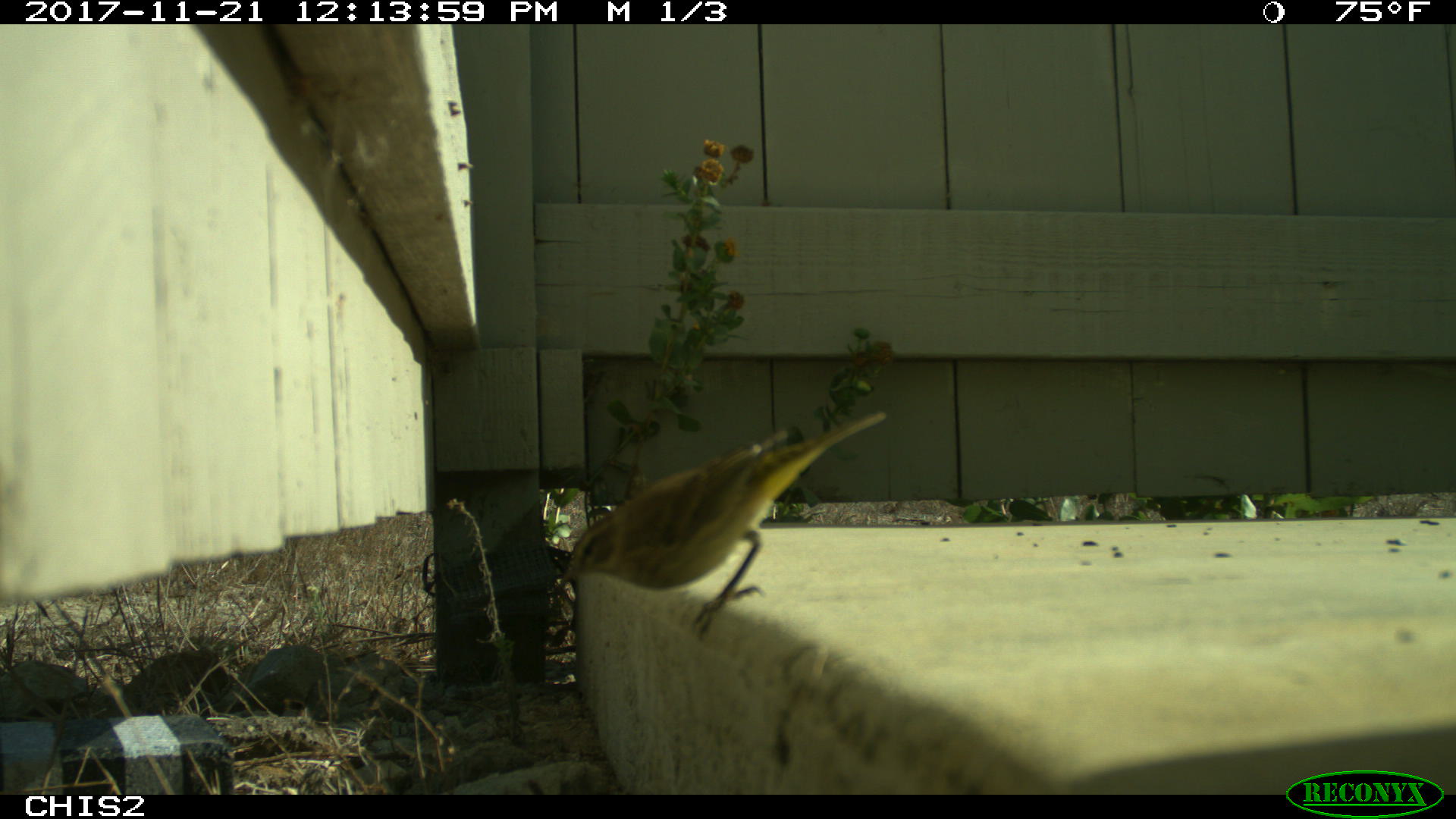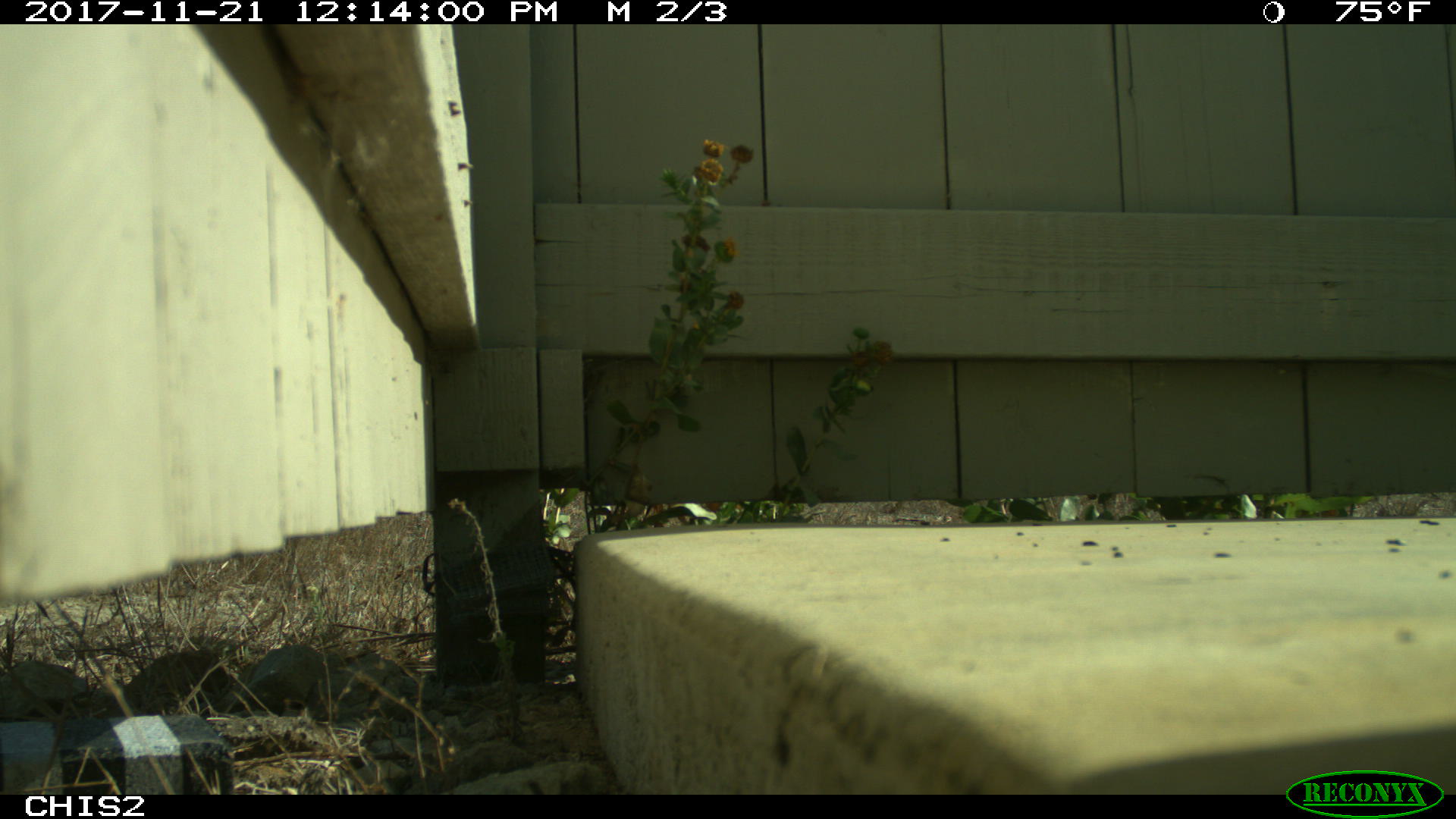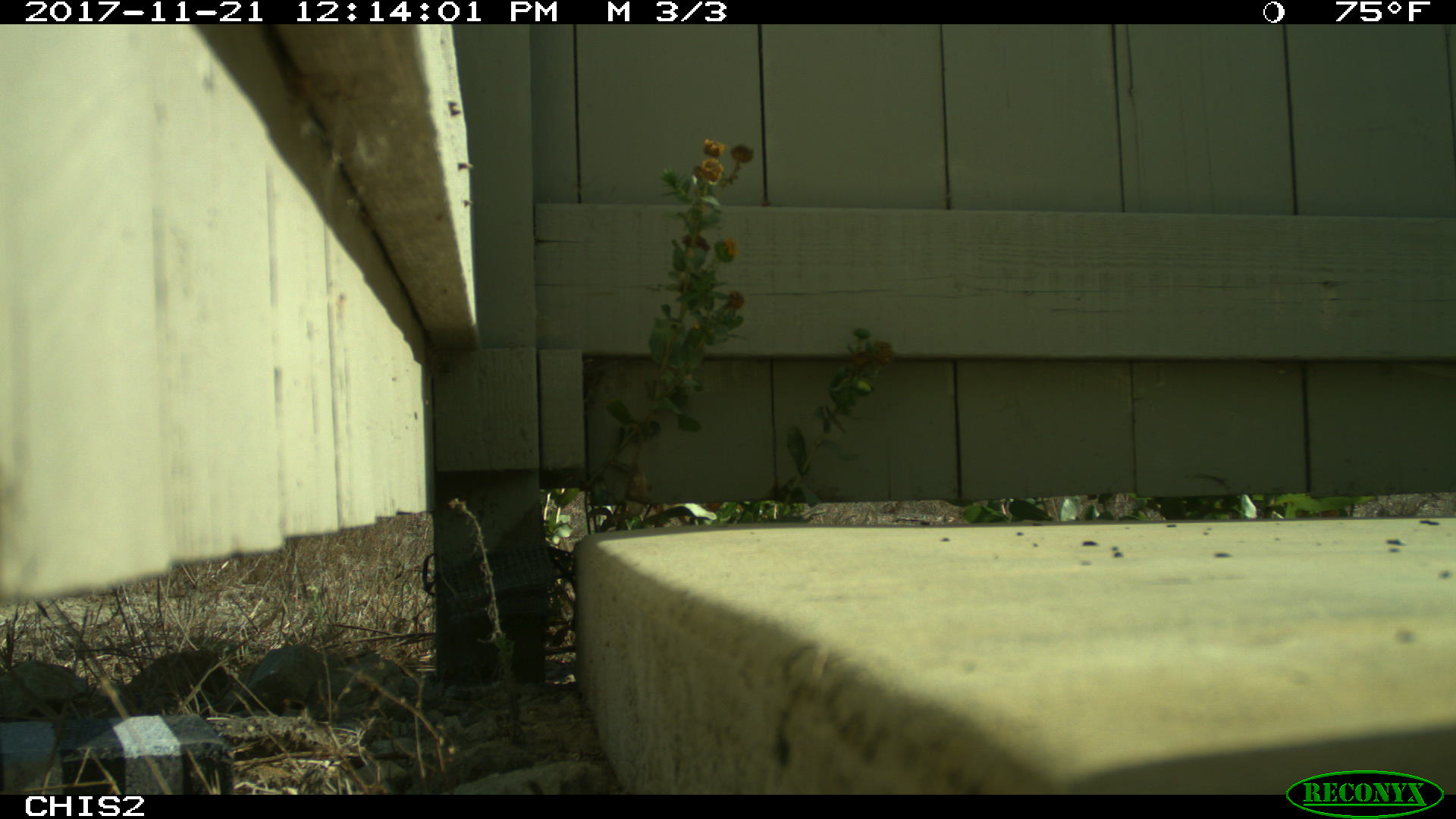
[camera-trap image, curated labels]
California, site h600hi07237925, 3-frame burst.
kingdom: Animalia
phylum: Chordata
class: Aves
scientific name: Aves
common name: bird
Bird (Aves).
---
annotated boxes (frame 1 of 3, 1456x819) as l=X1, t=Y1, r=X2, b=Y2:
bird: l=559, t=411, r=885, b=639